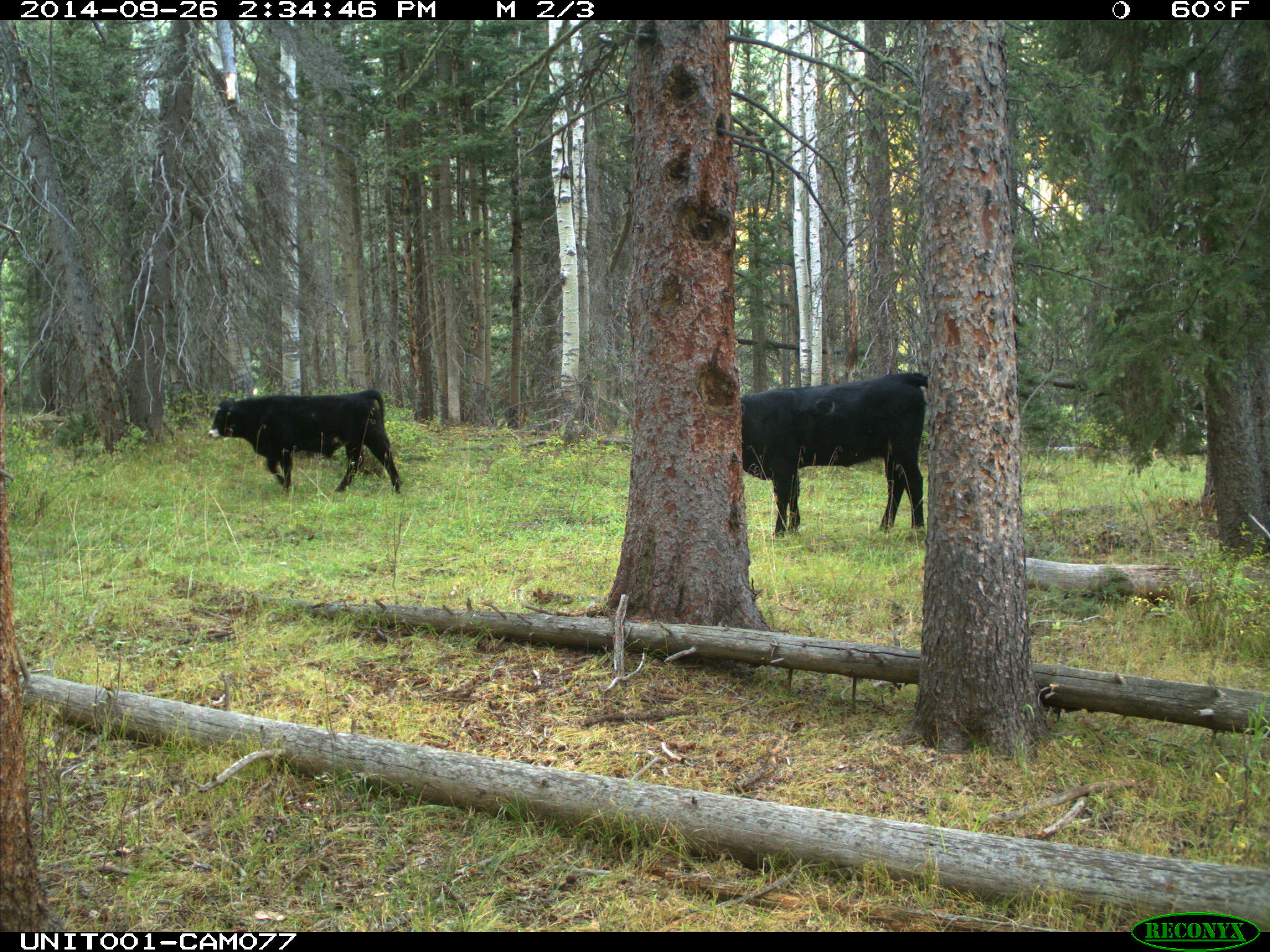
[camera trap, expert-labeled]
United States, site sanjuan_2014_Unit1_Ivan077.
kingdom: Animalia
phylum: Chordata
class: Mammalia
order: Artiodactyla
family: Bovidae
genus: Bos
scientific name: Bos taurus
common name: domestic cow